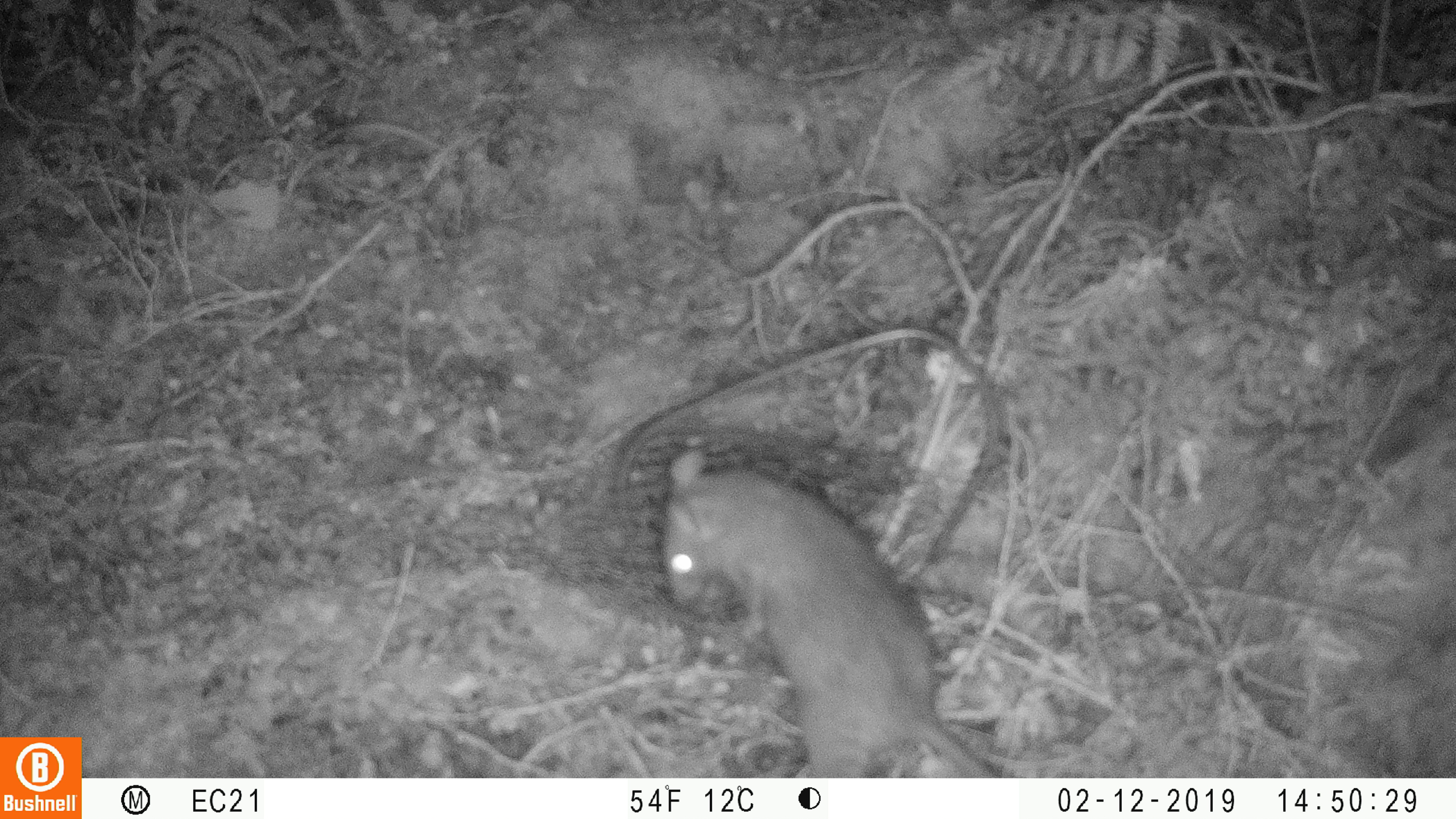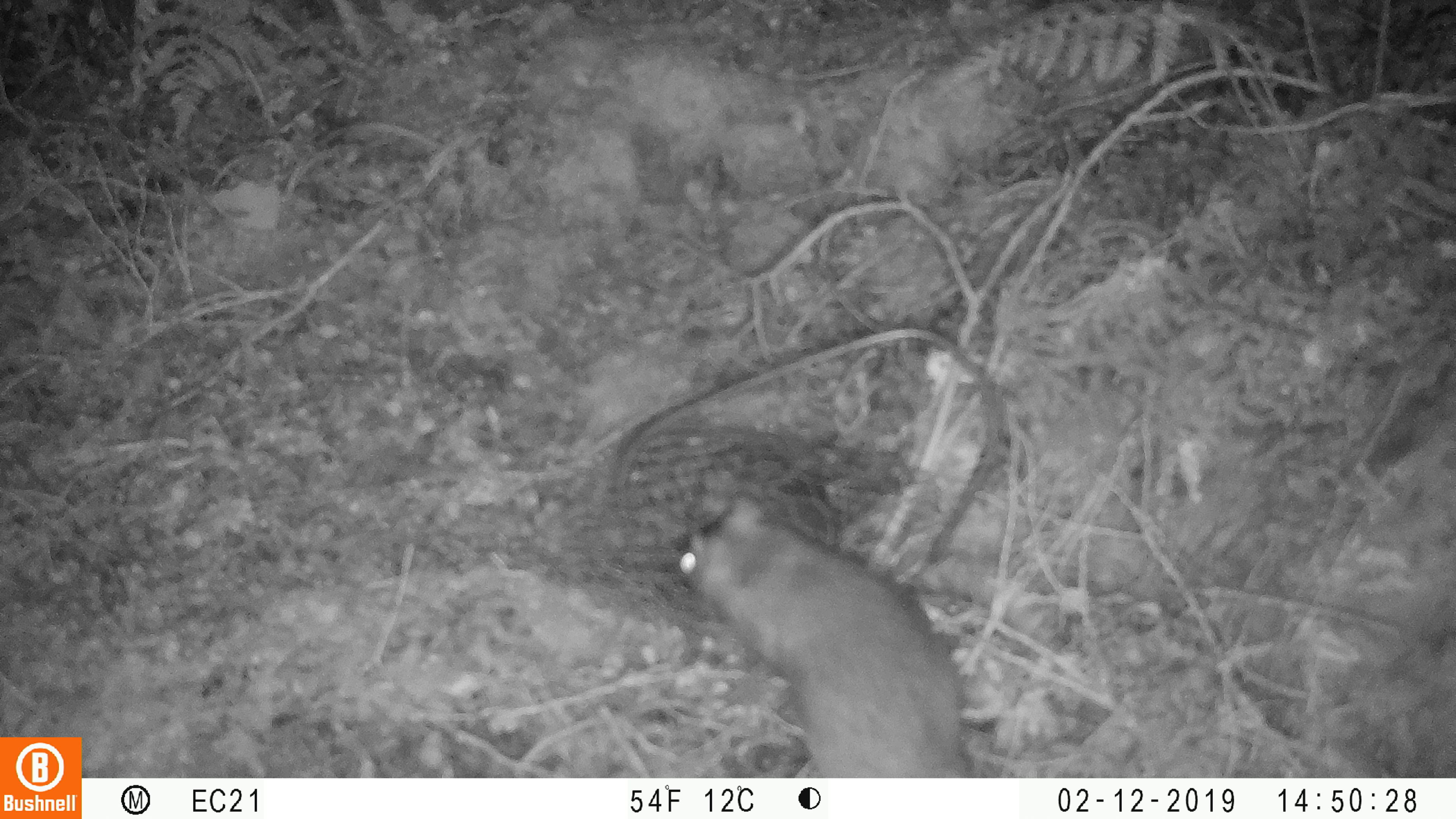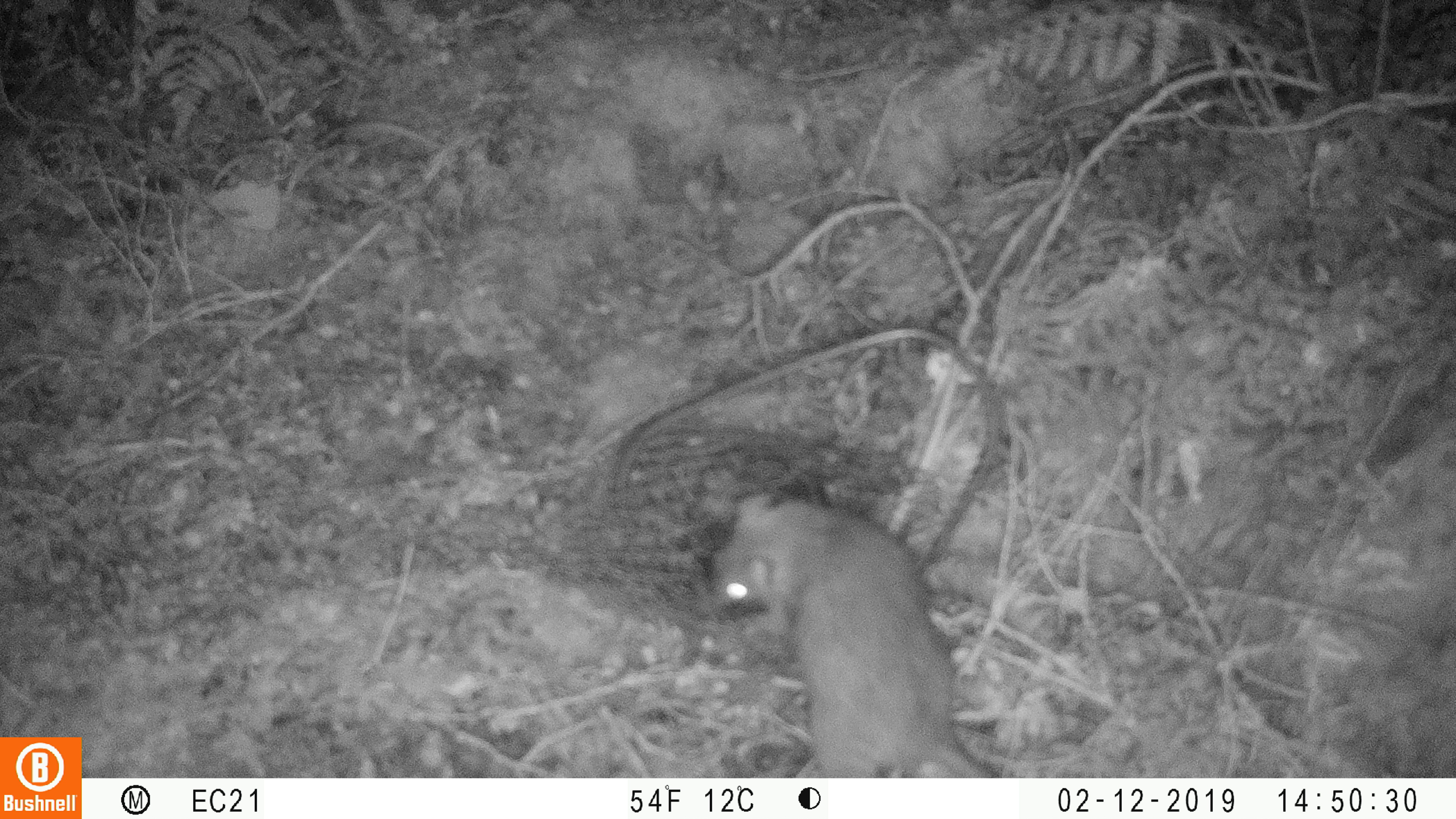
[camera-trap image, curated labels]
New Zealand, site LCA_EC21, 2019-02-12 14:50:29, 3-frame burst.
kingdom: Animalia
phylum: Chordata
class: Mammalia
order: Rodentia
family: Muridae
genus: Rattus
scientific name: Rattus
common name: rat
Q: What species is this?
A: Rat (Rattus).